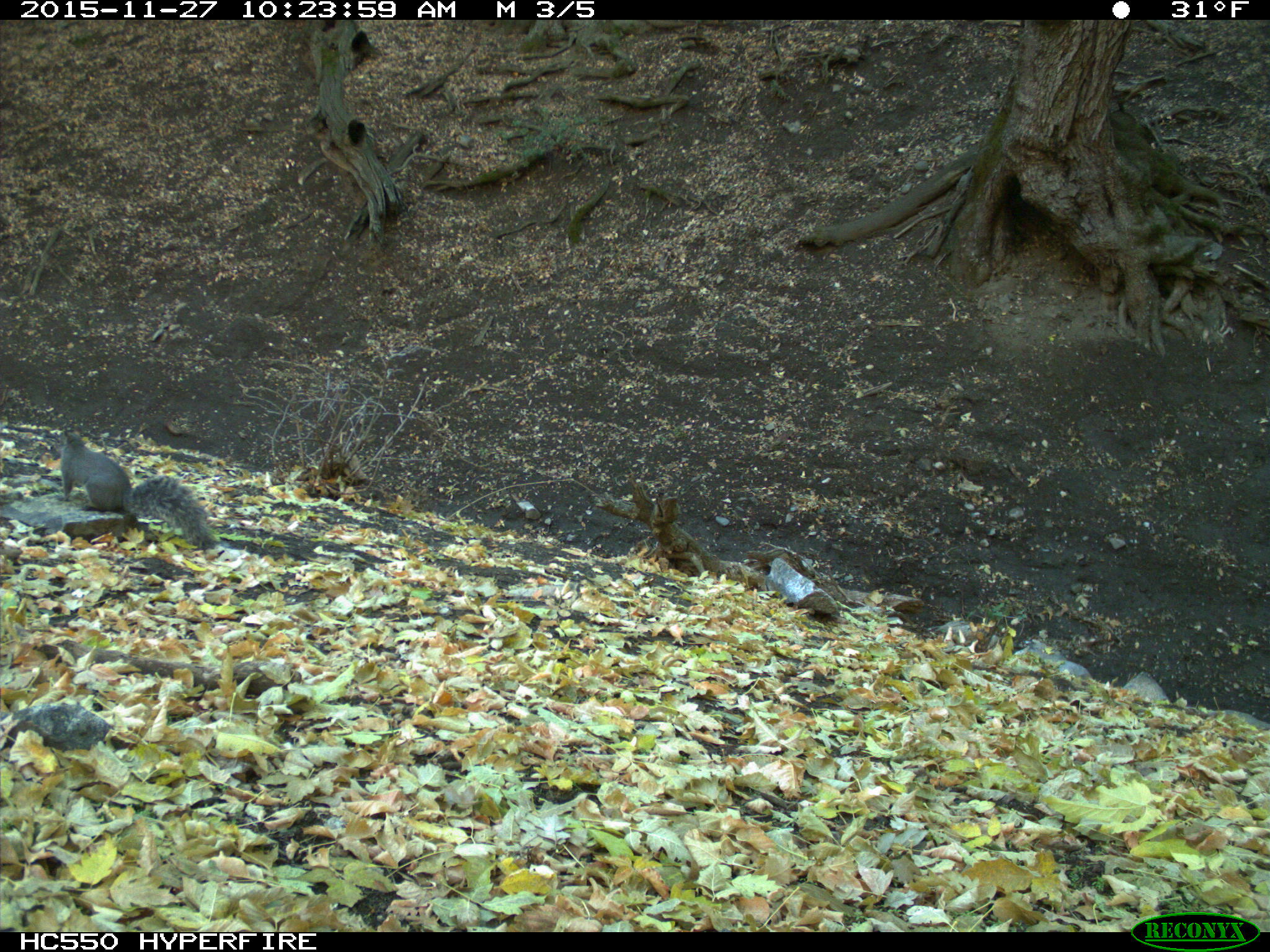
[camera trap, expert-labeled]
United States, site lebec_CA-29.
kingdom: Animalia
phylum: Chordata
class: Mammalia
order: Rodentia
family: Sciuridae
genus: Sciurus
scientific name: Sciurus carolinensis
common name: eastern gray squirrel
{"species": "Sciurus carolinensis (eastern gray squirrel)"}